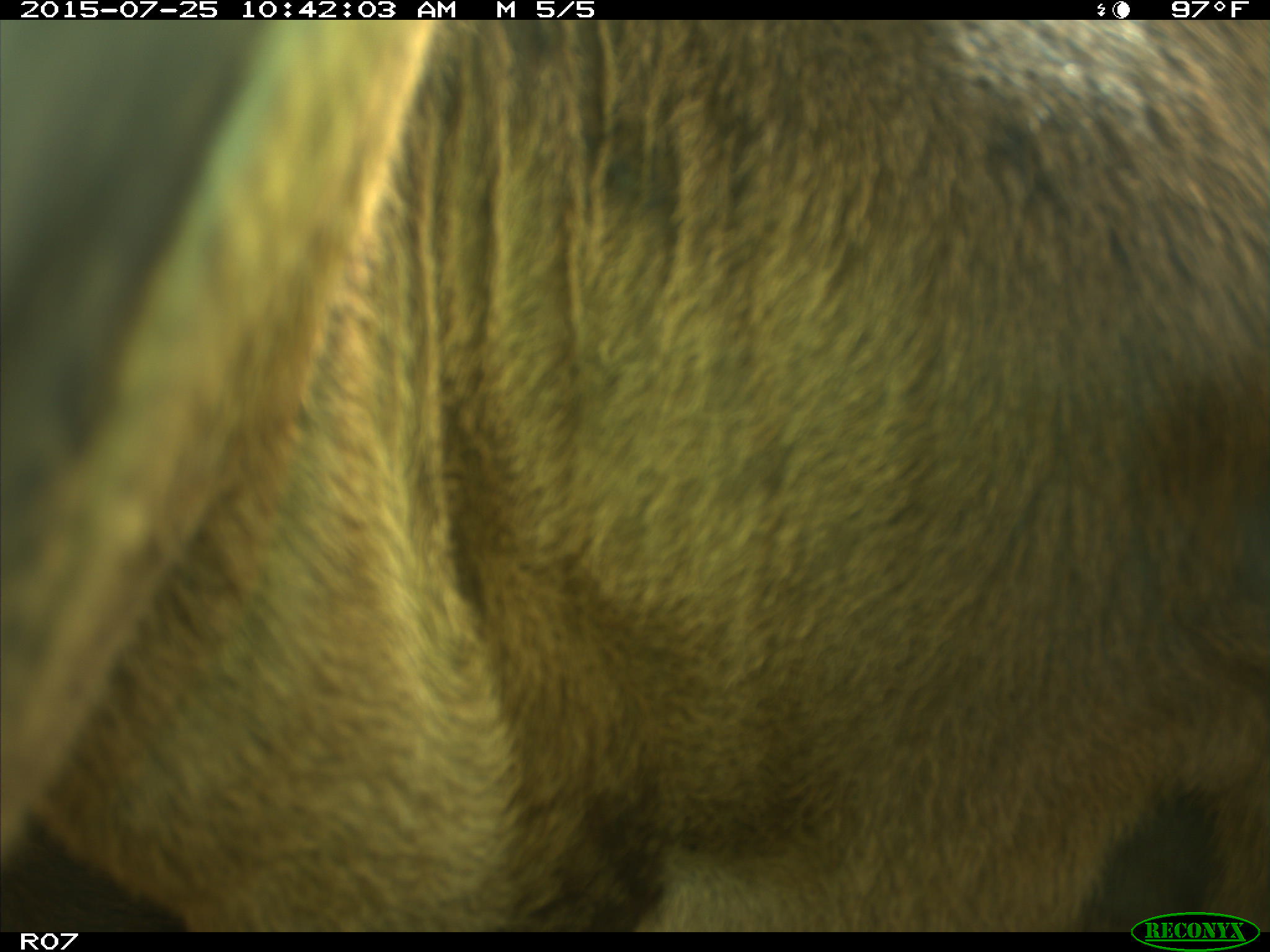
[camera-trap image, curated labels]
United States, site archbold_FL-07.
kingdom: Animalia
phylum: Chordata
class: Mammalia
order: Artiodactyla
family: Bovidae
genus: Bos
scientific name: Bos taurus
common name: domestic cow